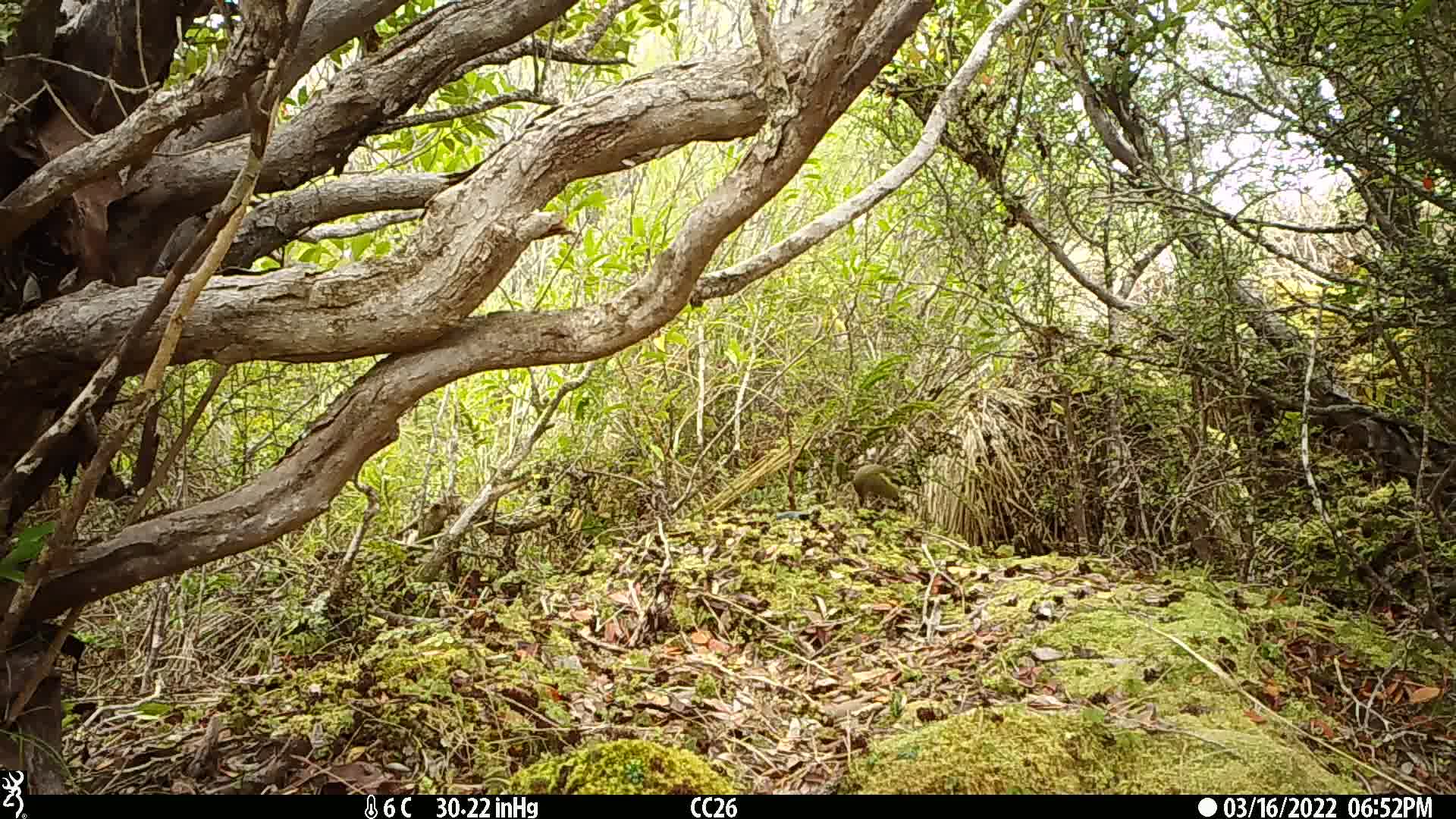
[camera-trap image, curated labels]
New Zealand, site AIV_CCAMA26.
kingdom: Animalia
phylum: Chordata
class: Aves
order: Passeriformes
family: Meliphagidae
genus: Anthornis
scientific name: Anthornis melanura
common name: new zealand bellbird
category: bellbird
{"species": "bellbird (new zealand bellbird) (Anthornis melanura)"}